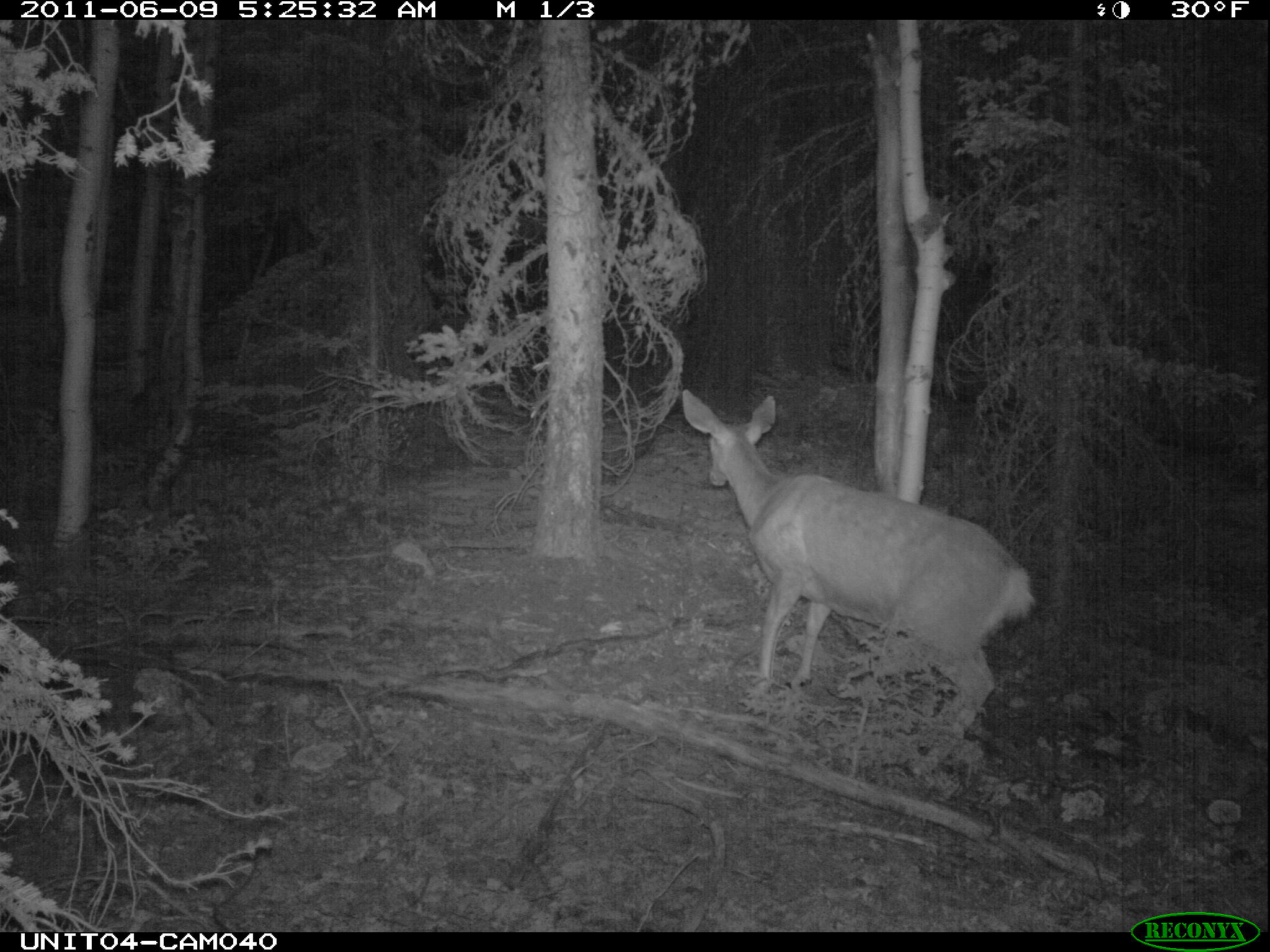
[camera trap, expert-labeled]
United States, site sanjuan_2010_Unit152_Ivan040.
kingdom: Animalia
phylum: Chordata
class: Mammalia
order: Artiodactyla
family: Cervidae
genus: Odocoileus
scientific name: Odocoileus hemionus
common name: mule deer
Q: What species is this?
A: Odocoileus hemionus (mule deer).